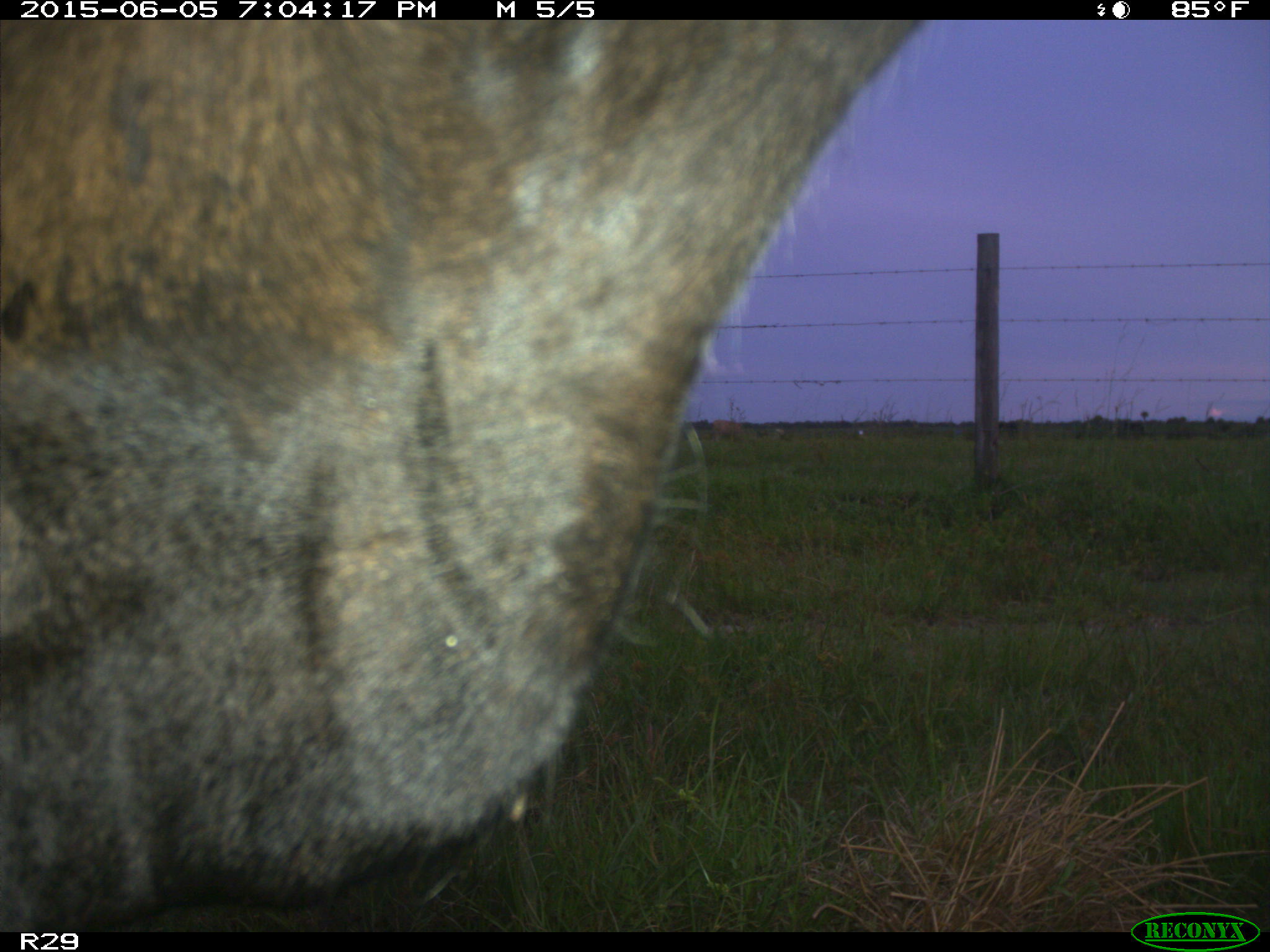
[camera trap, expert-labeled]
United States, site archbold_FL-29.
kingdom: Animalia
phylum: Chordata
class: Mammalia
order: Artiodactyla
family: Bovidae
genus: Bos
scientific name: Bos taurus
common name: domestic cow